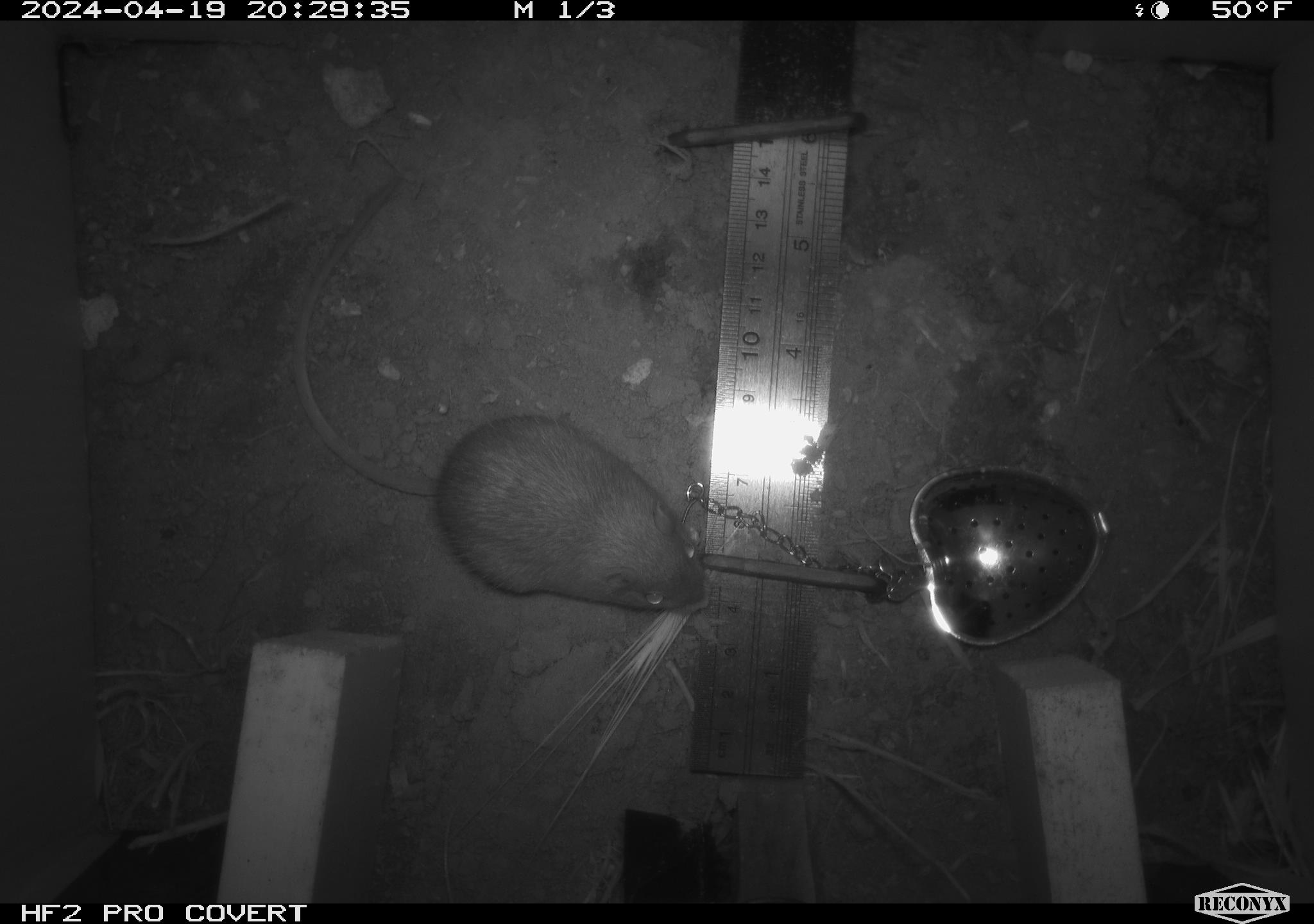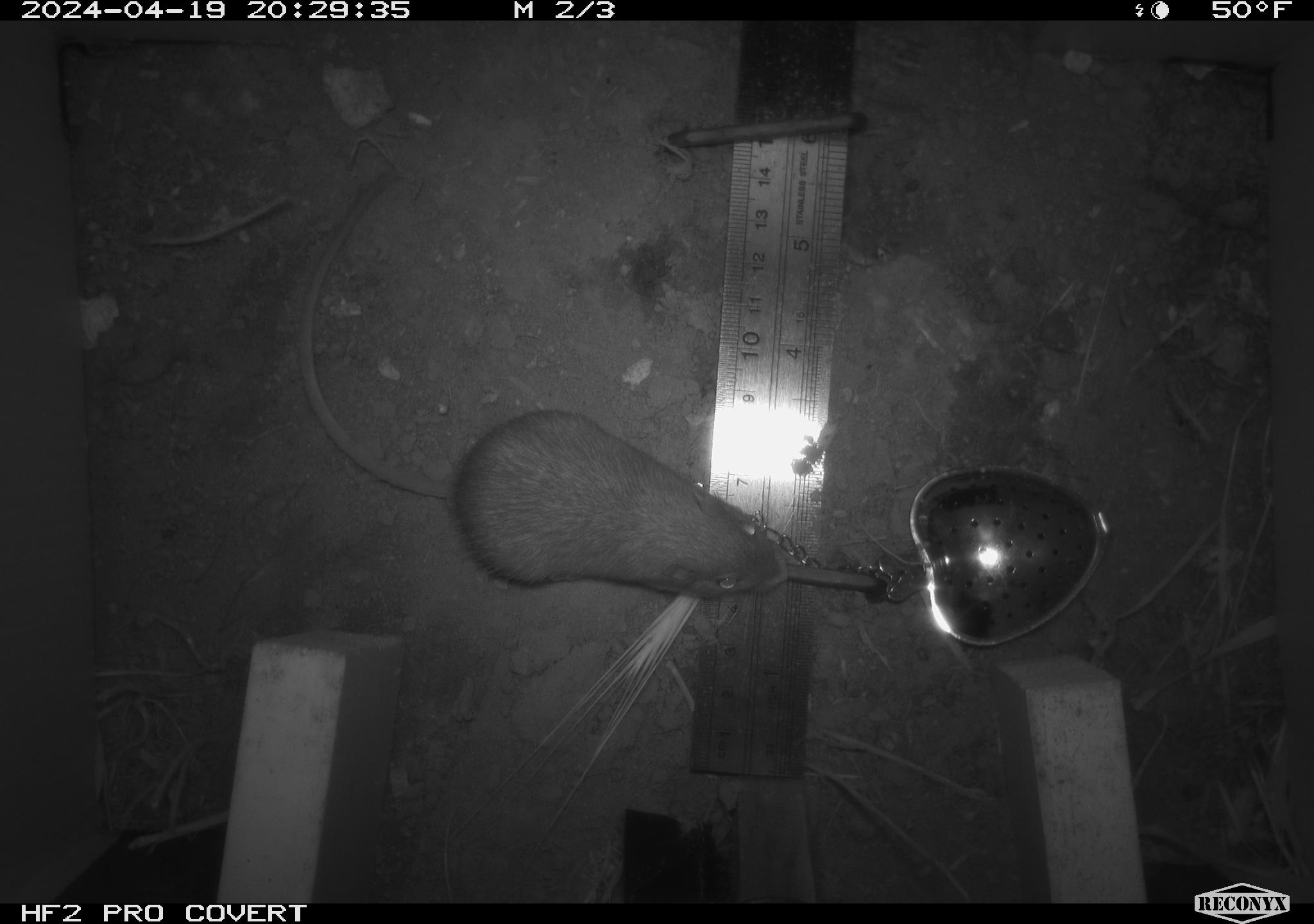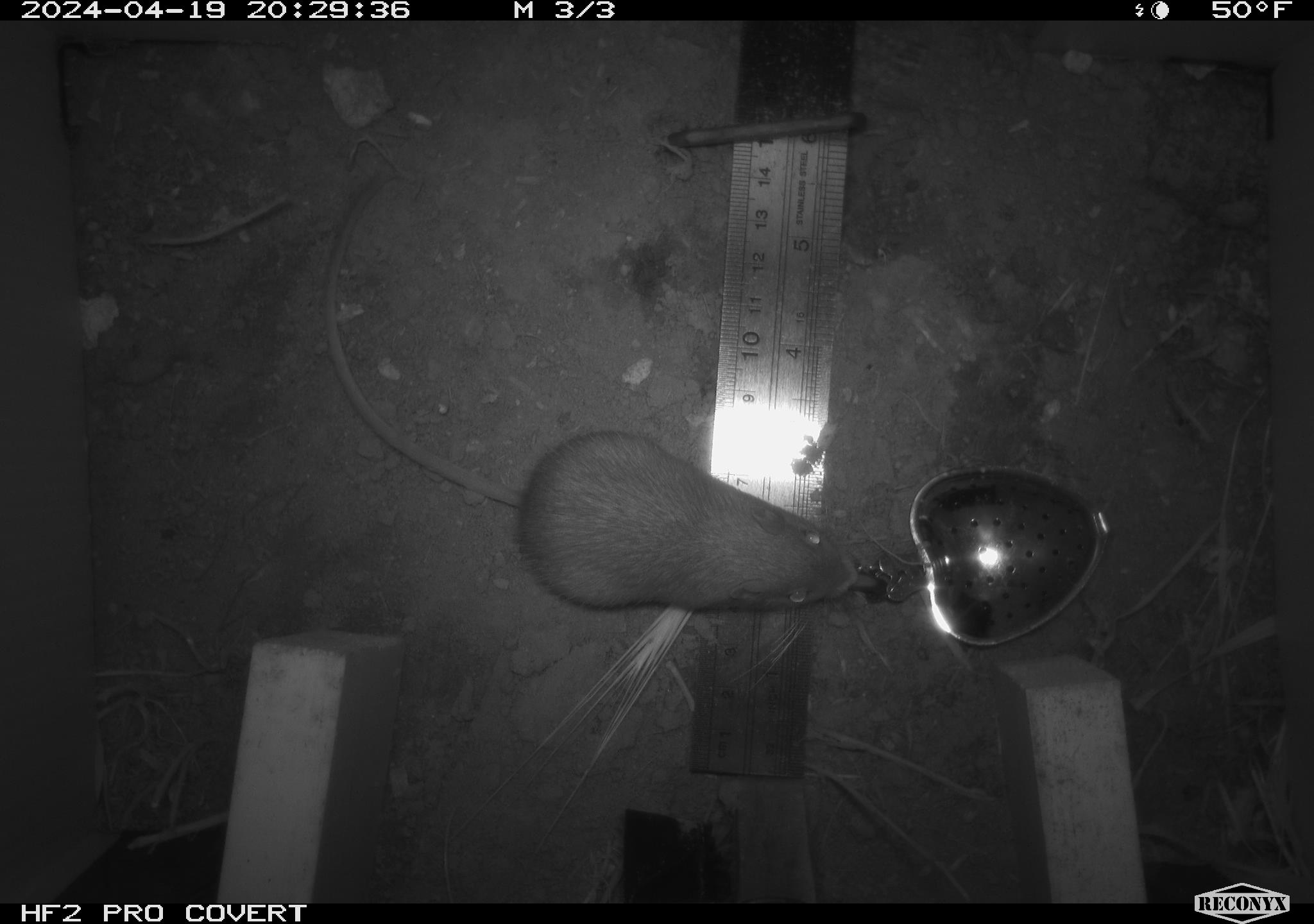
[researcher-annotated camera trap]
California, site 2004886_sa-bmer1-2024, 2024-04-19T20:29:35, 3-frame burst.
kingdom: Animalia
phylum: Chordata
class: Mammalia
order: Rodentia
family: Heteromyidae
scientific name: Heteromyidae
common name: kangaroo rats and pocket mice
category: heteromyidae family